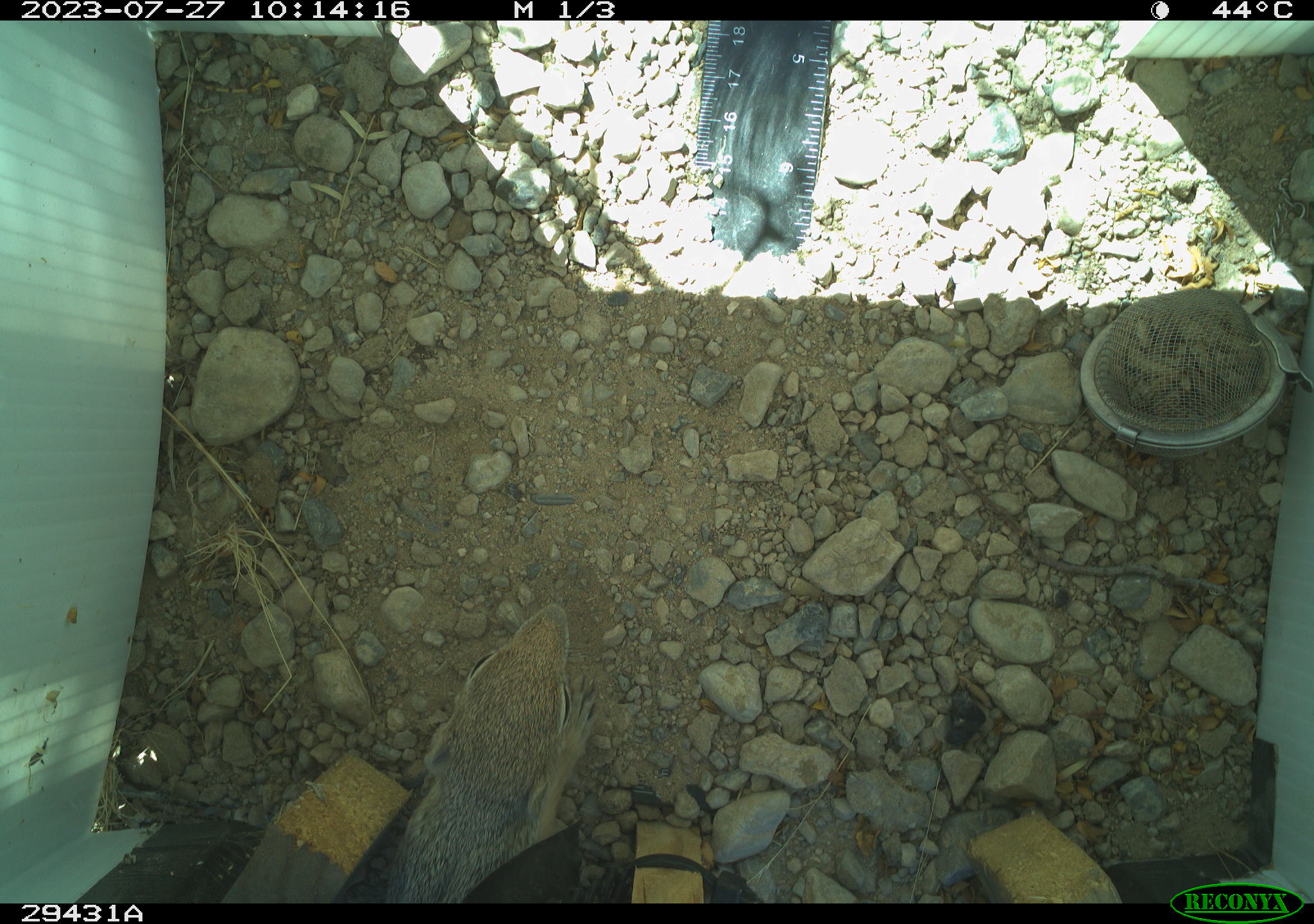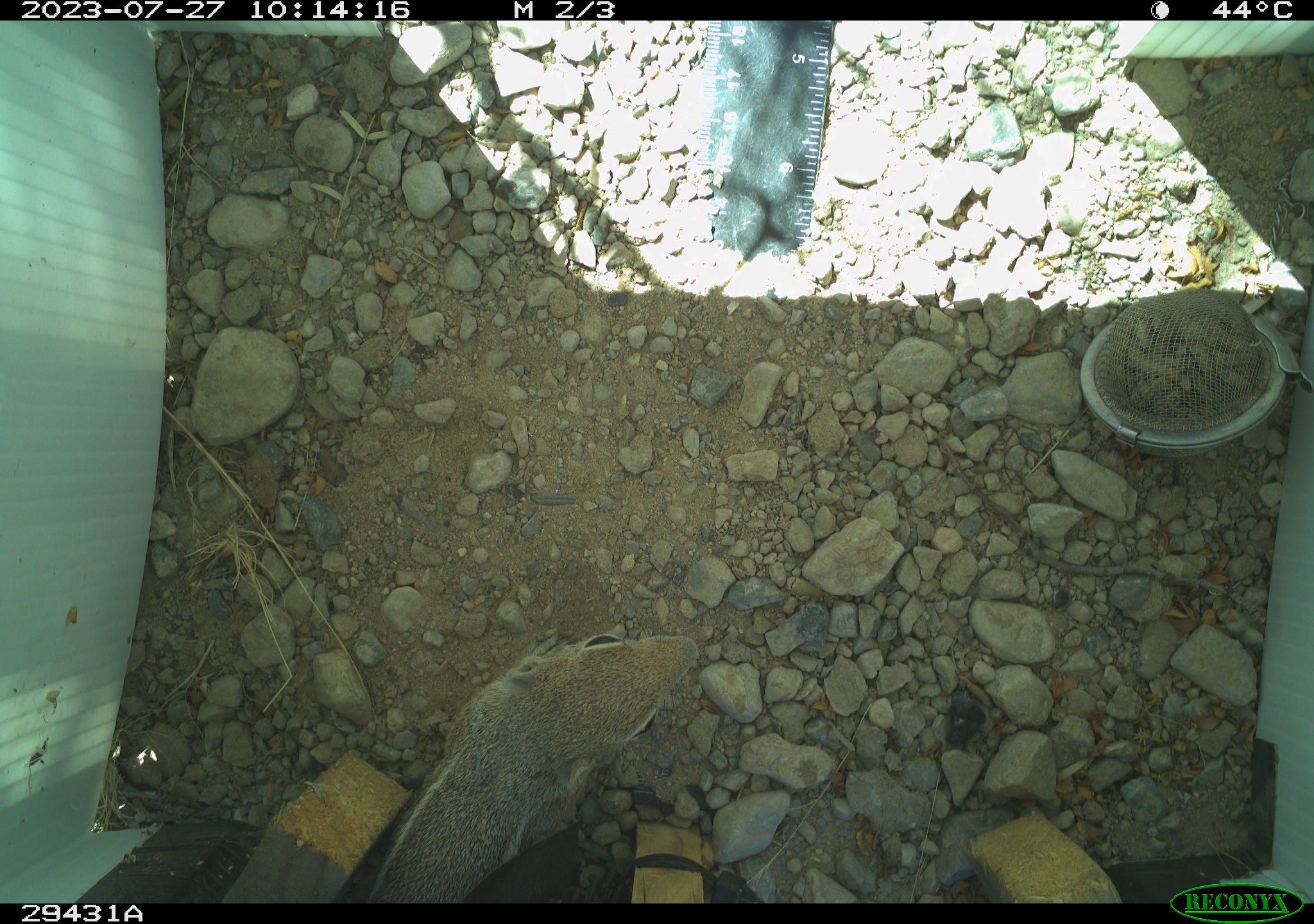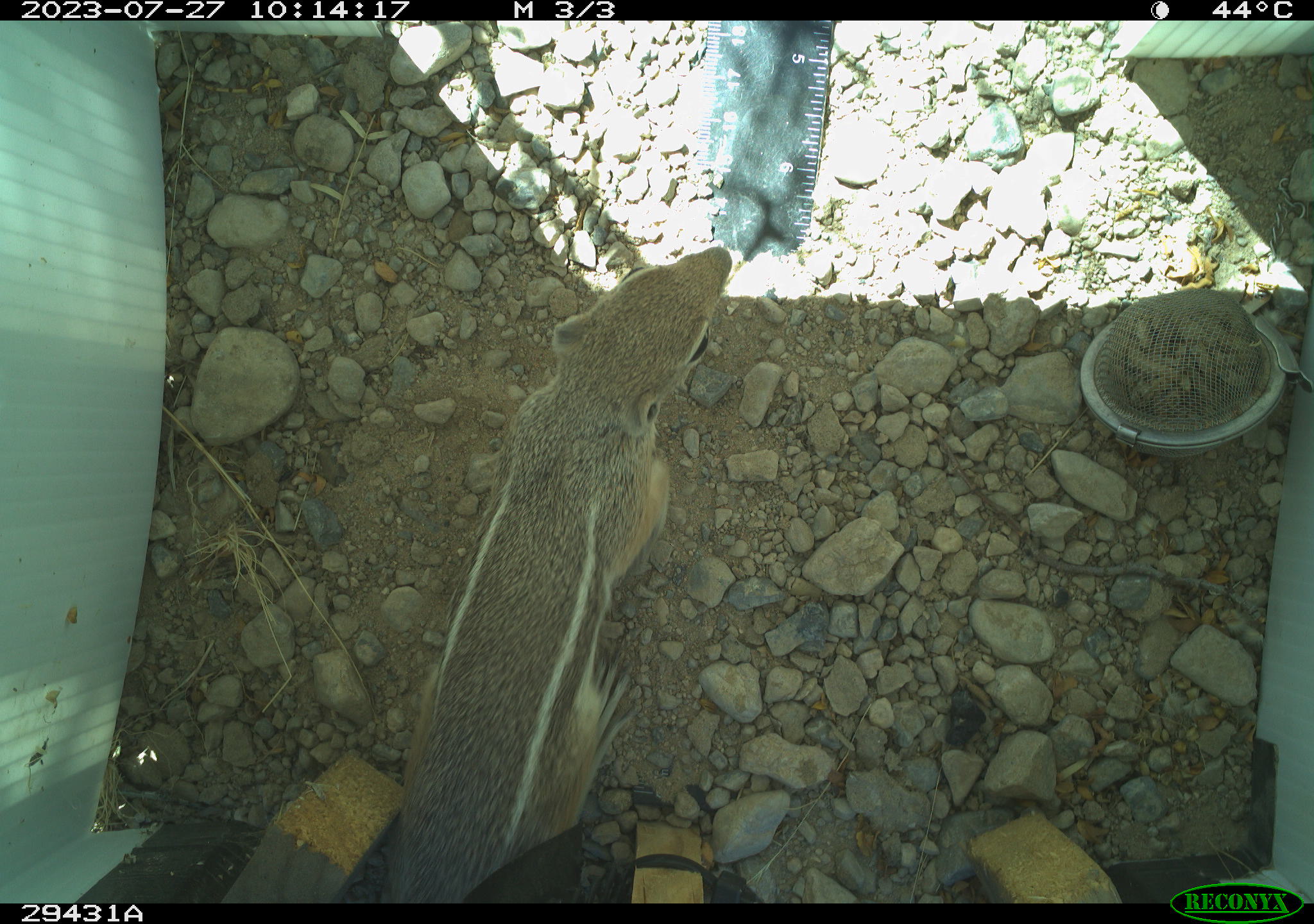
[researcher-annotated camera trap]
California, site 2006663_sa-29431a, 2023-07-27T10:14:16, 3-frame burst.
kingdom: Animalia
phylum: Chordata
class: Mammalia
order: Rodentia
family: Sciuridae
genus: Ammospermophilus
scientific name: Ammospermophilus leucurus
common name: white-tailed antelope squirrel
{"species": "white-tailed antelope squirrel (Ammospermophilus leucurus)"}